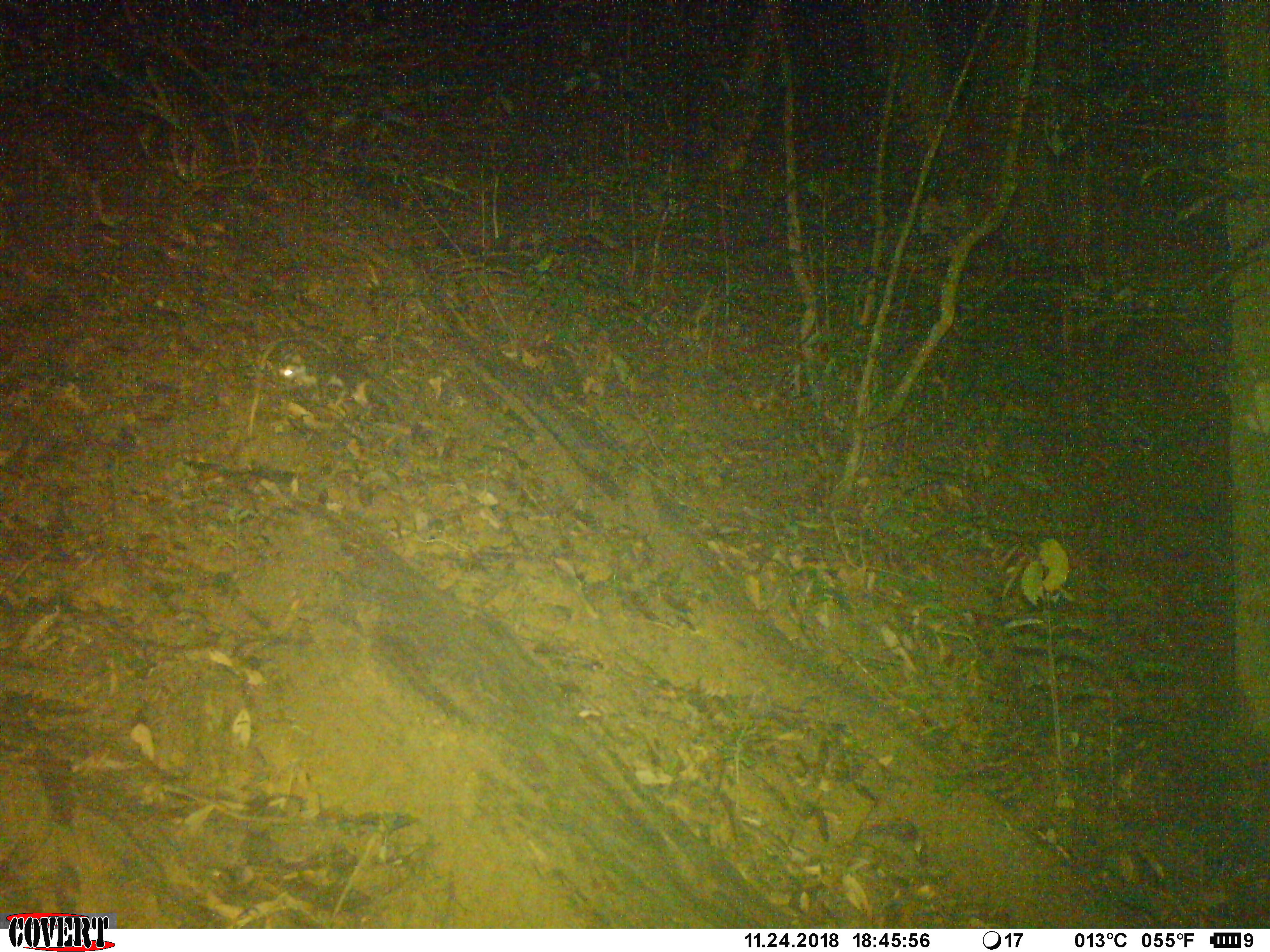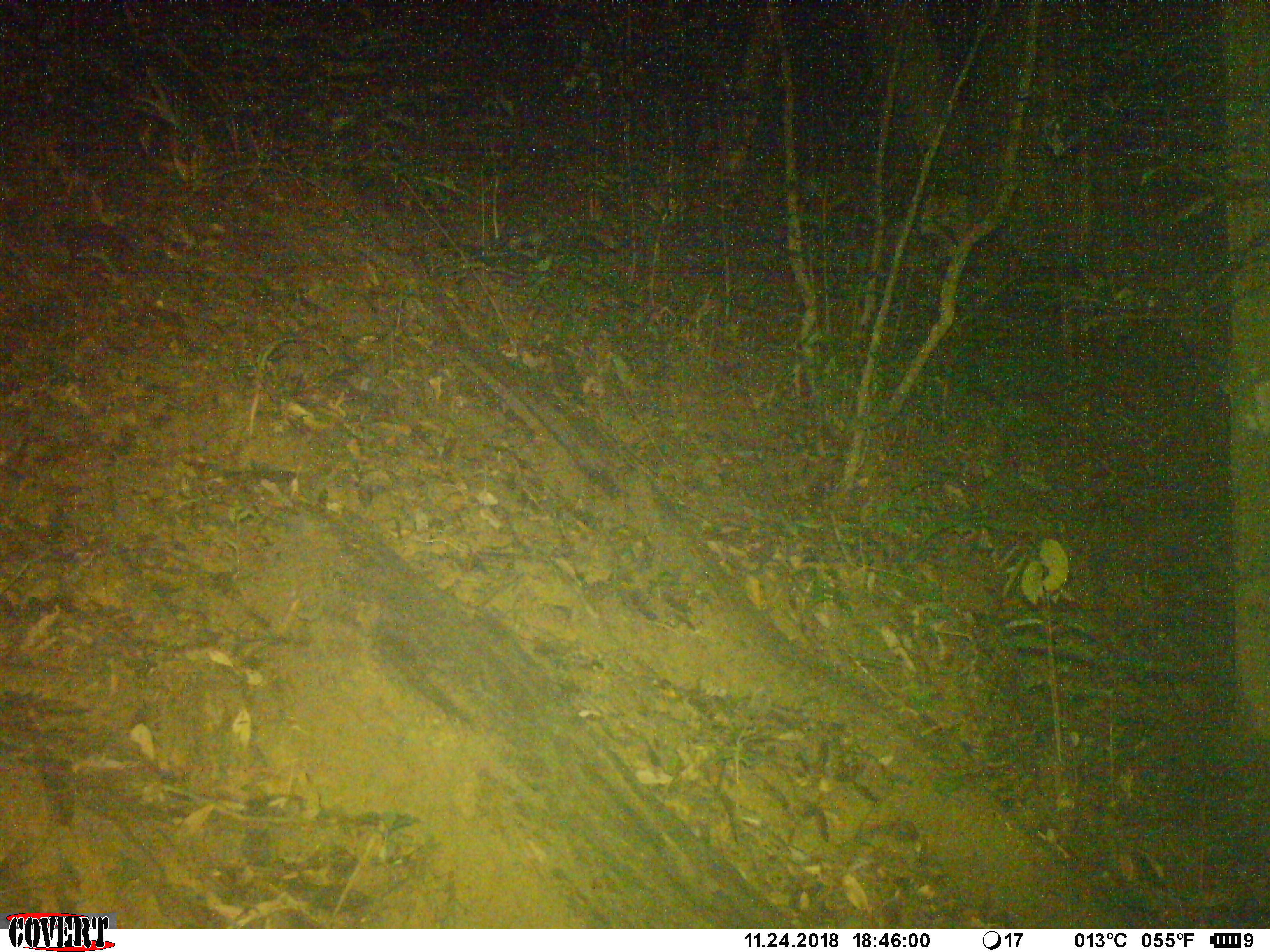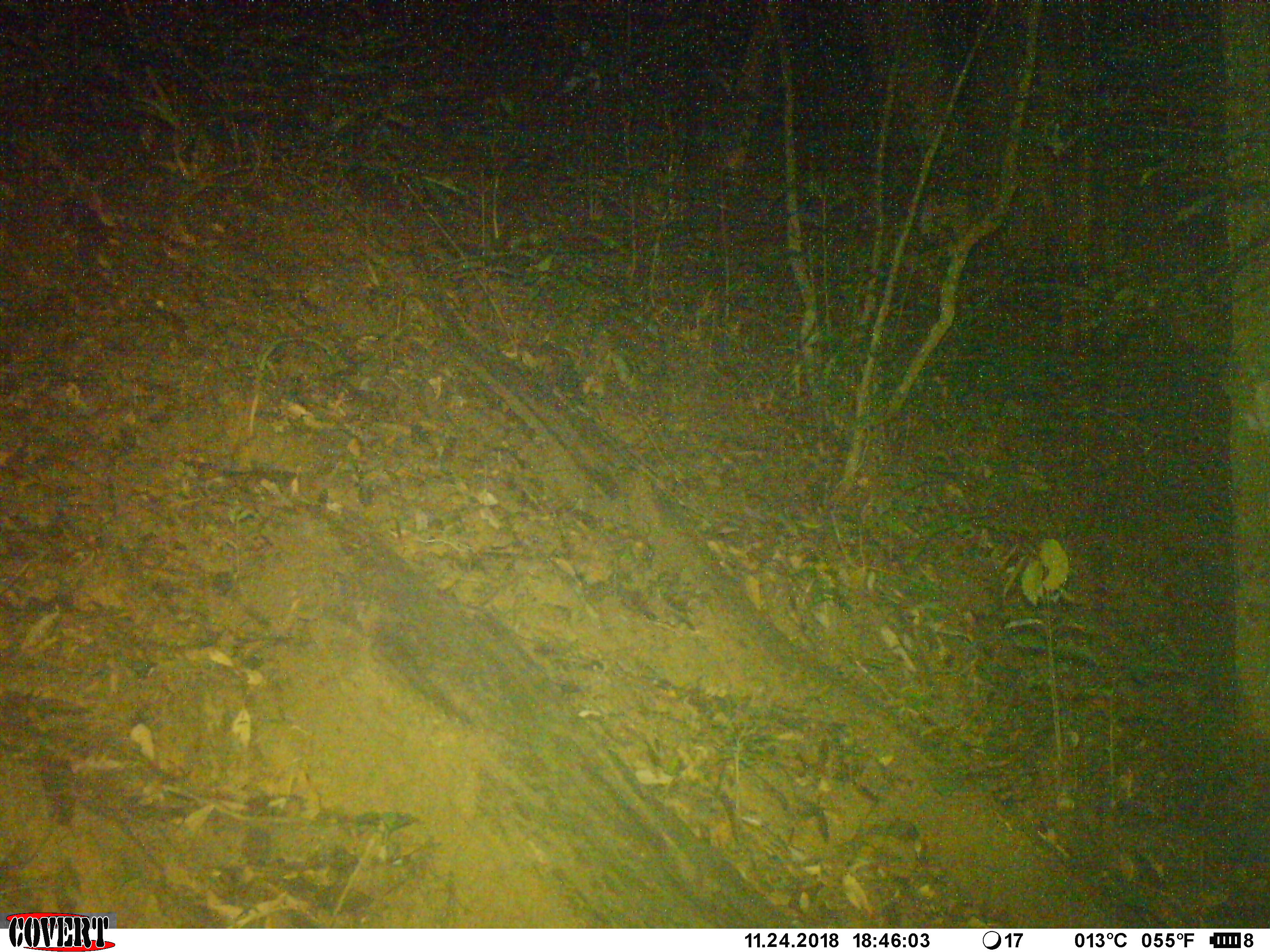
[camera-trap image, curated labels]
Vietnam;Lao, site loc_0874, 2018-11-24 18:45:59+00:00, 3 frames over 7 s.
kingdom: Animalia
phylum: Chordata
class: Mammalia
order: Carnivora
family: Mustelidae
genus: Melogale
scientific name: Melogale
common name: ferret badger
Ferret badger (Melogale). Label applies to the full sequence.